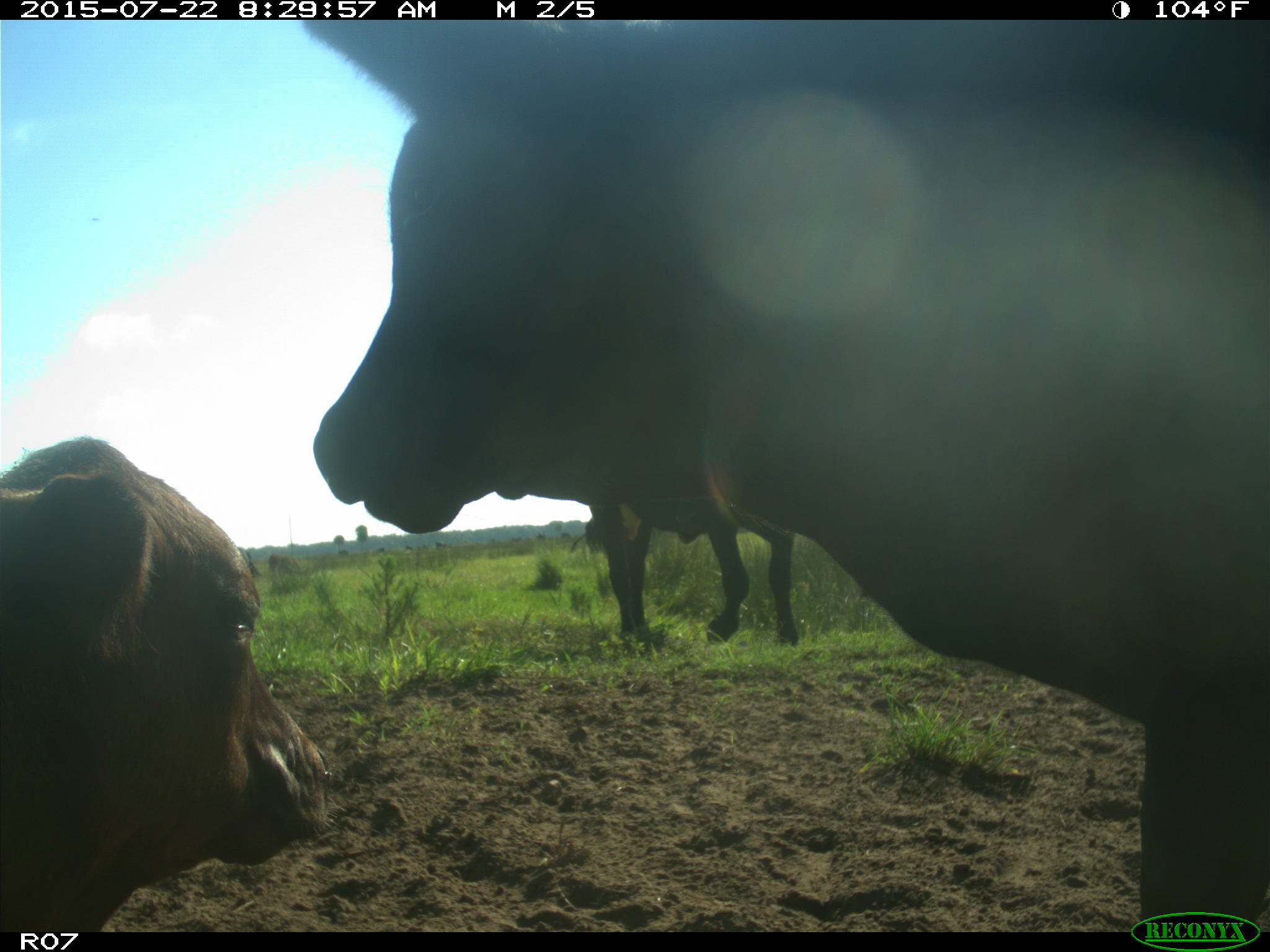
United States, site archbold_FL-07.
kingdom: Animalia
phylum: Chordata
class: Mammalia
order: Artiodactyla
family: Bovidae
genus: Bos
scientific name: Bos taurus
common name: domestic cow